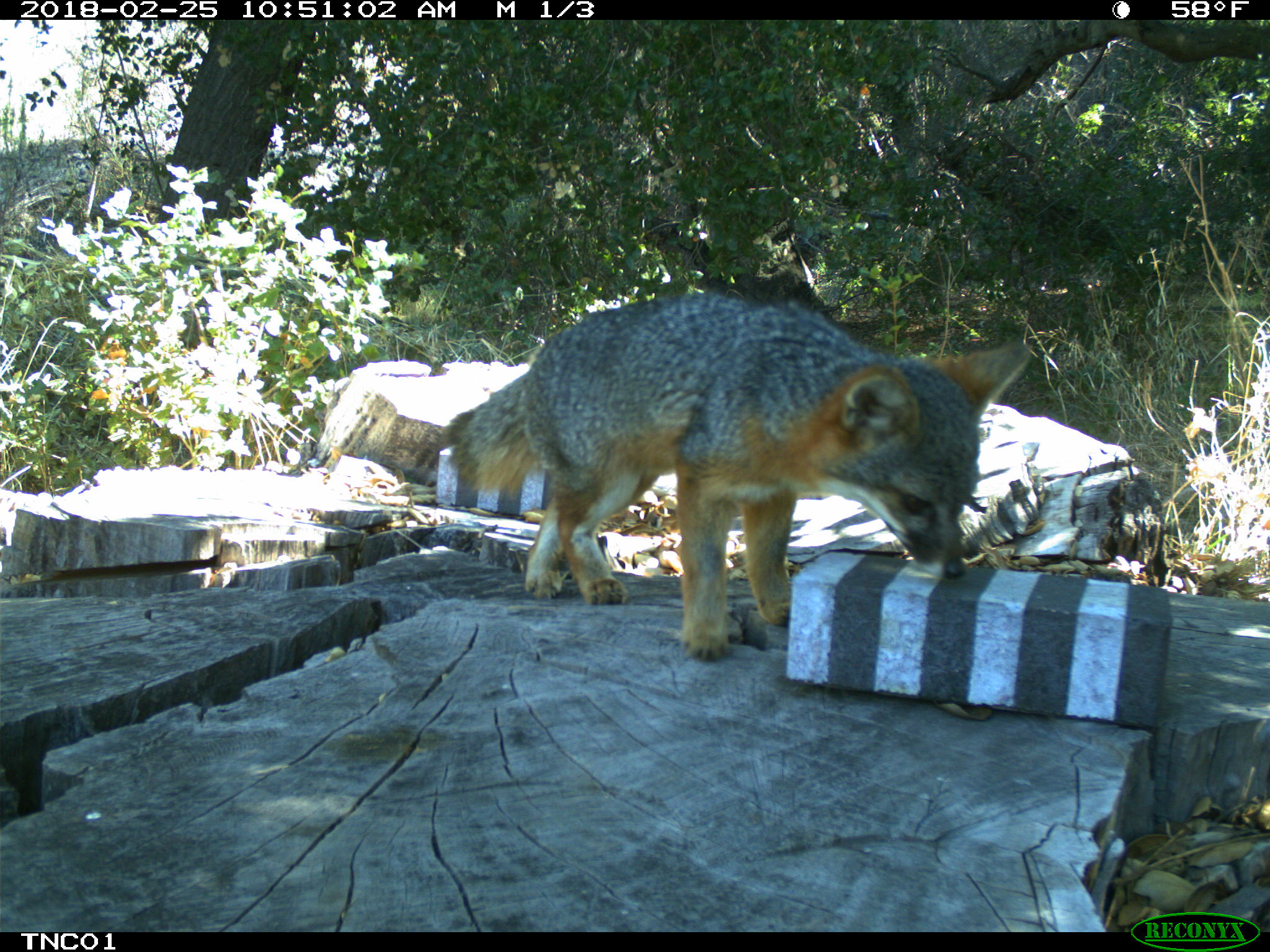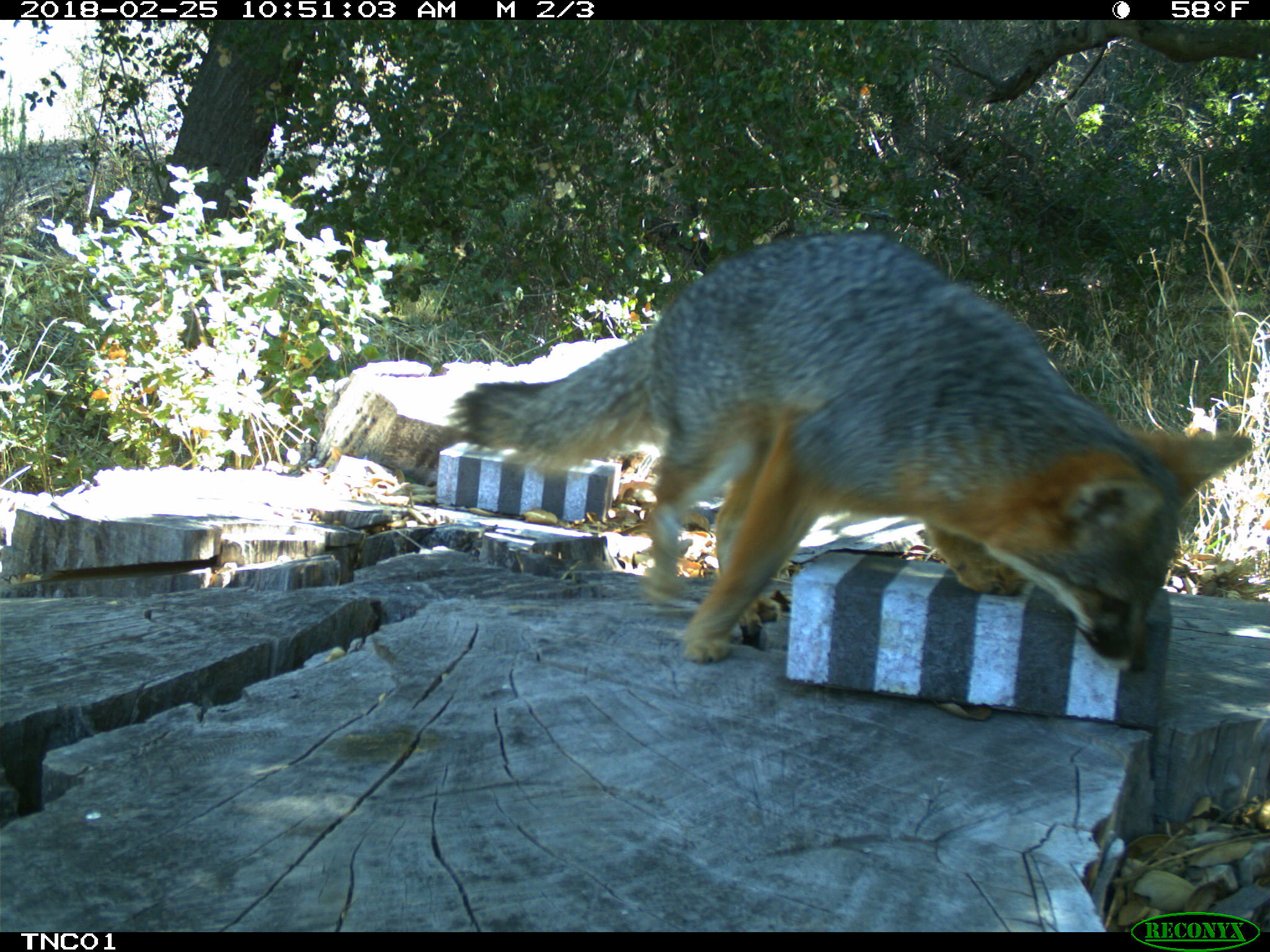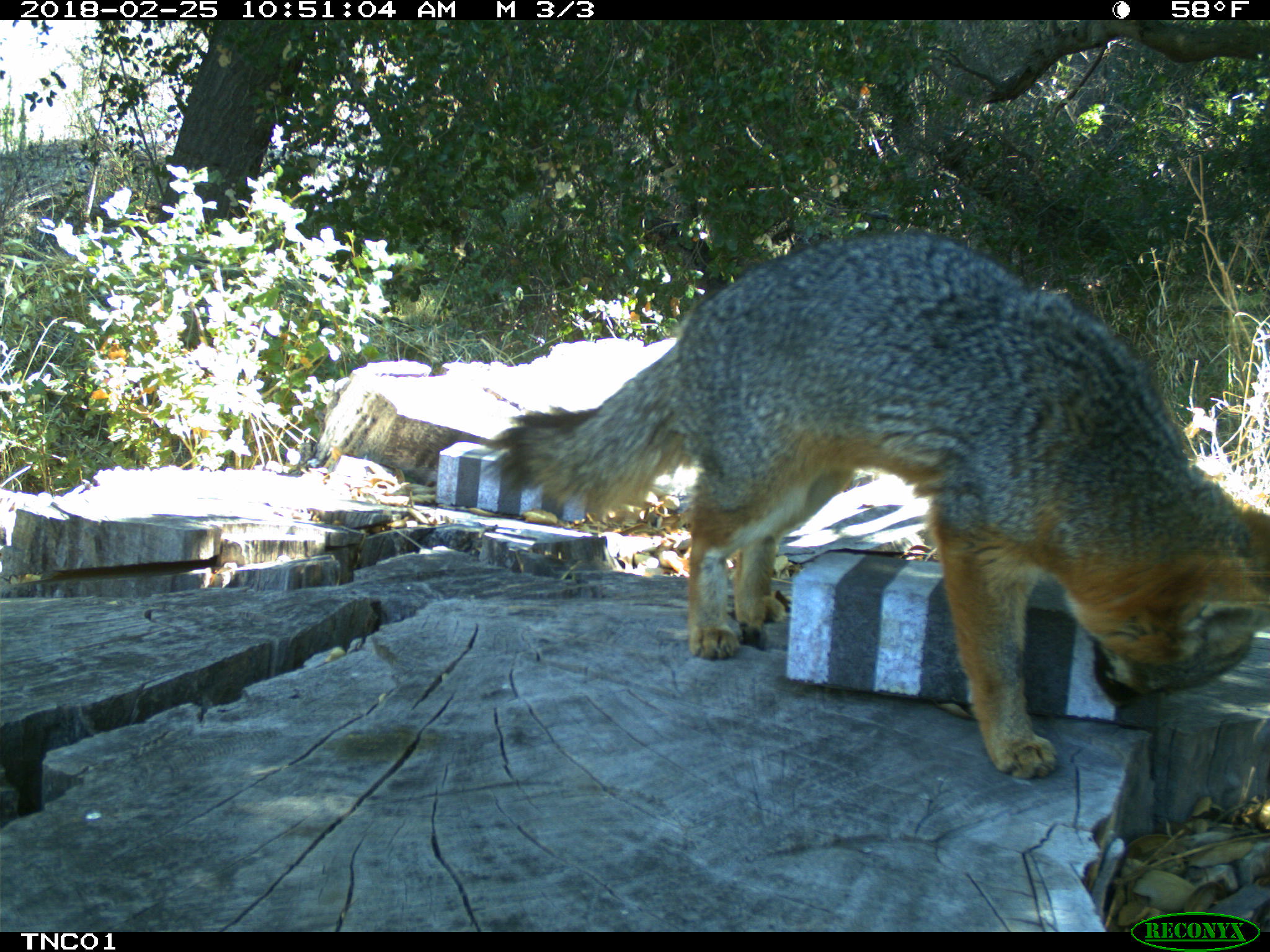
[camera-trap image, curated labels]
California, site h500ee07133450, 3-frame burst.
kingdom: Animalia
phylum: Chordata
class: Mammalia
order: Carnivora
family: Canidae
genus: Urocyon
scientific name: Urocyon littoralis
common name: island fox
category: fox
Fox (island fox) (Urocyon littoralis).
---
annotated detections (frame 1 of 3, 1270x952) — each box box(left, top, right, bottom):
fox: box(442, 291, 1030, 662)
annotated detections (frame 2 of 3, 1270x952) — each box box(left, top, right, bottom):
fox: box(444, 229, 1254, 666)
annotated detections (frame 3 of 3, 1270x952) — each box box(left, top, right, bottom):
fox: box(477, 227, 1269, 780)